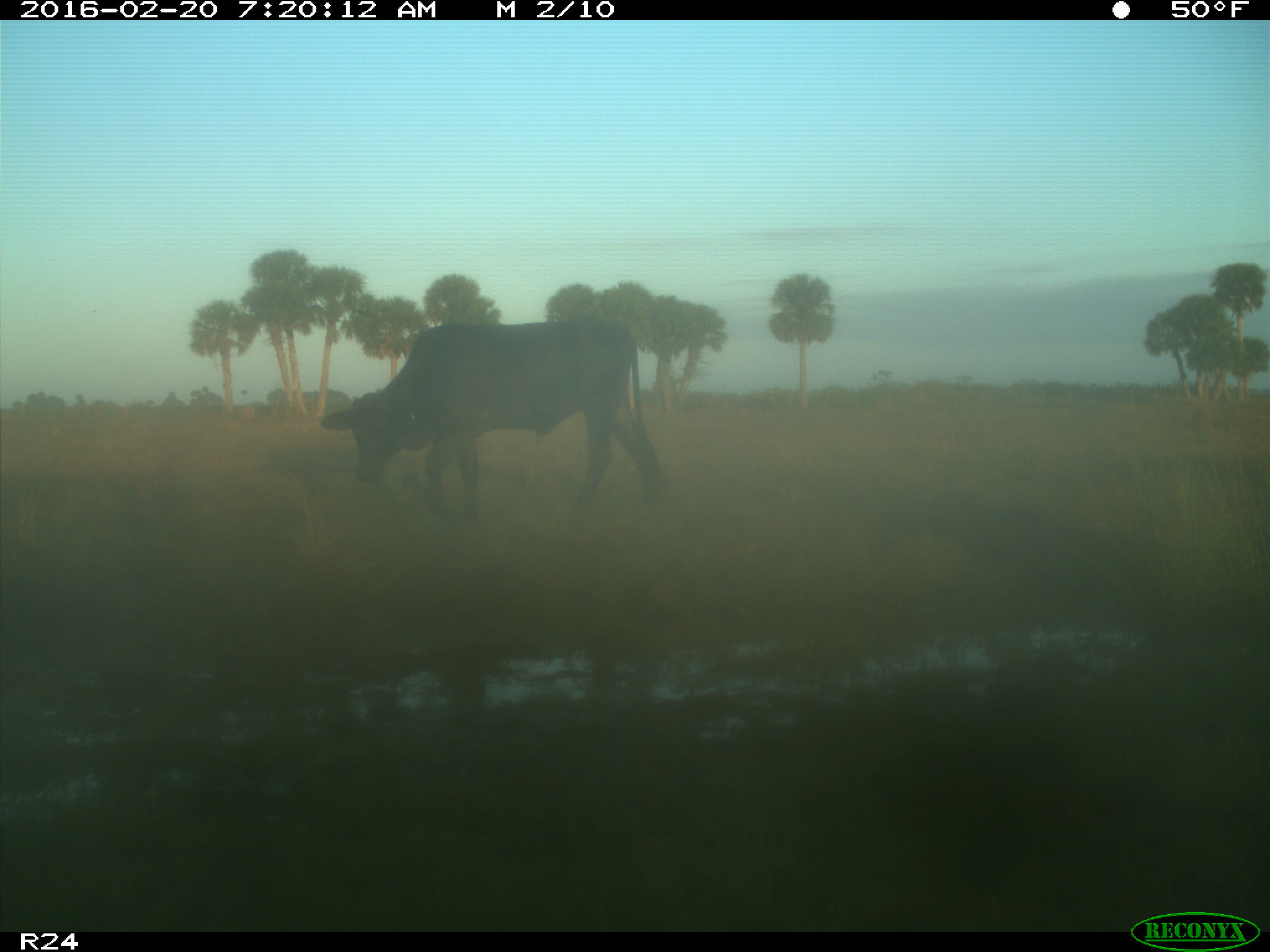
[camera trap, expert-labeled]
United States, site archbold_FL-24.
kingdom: Animalia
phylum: Chordata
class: Mammalia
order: Artiodactyla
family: Bovidae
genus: Bos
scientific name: Bos taurus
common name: domestic cow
Bos taurus (domestic cow).